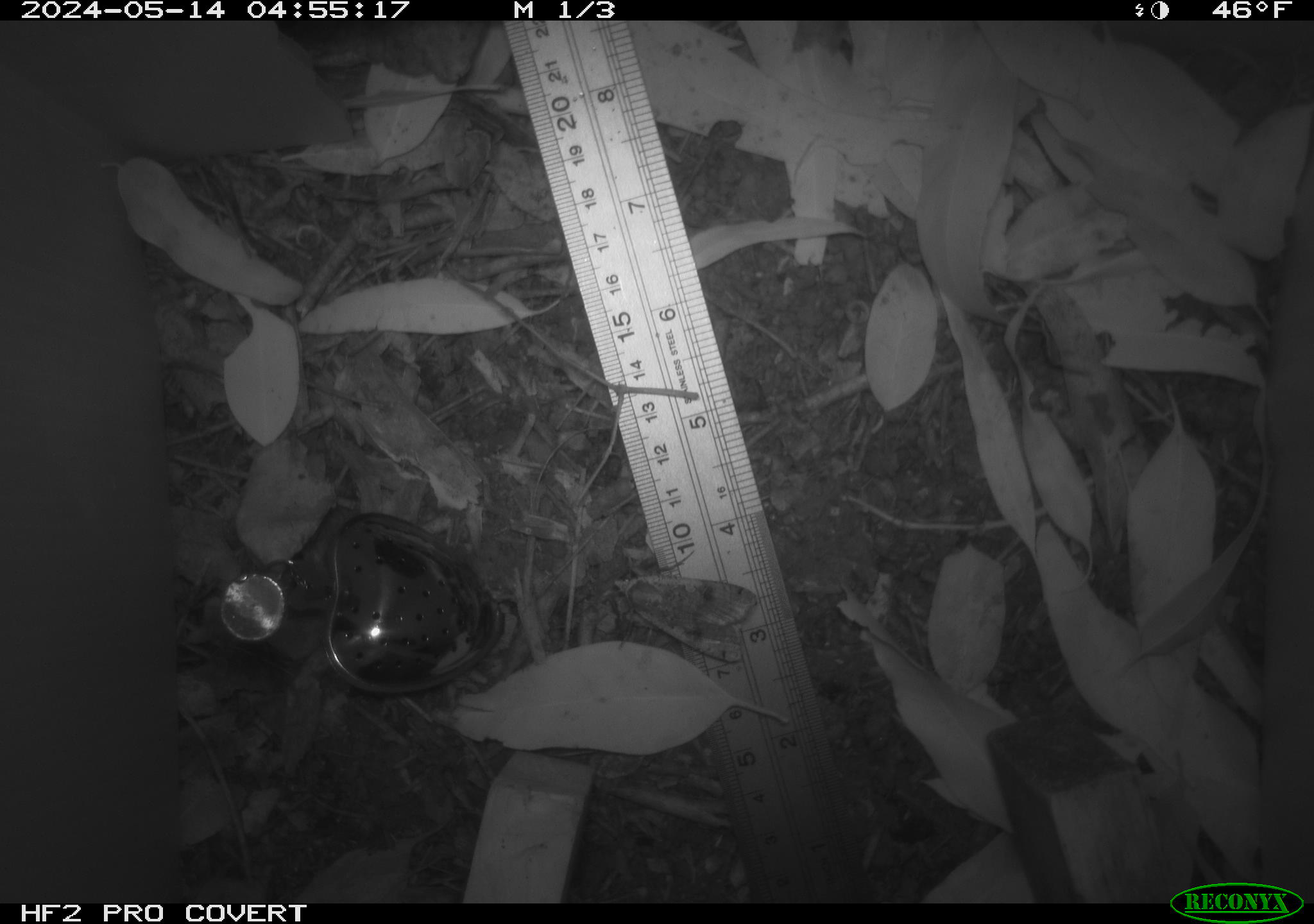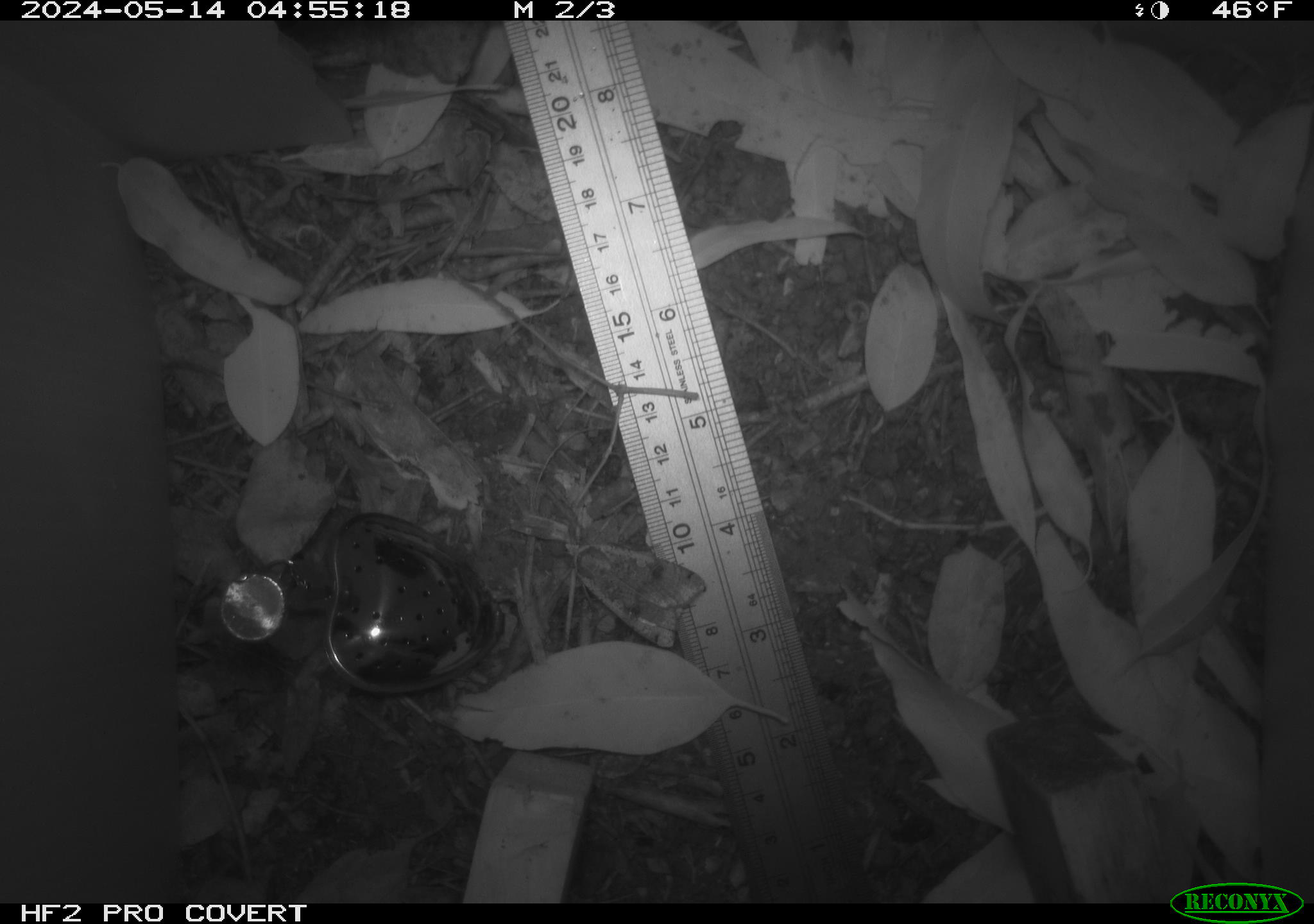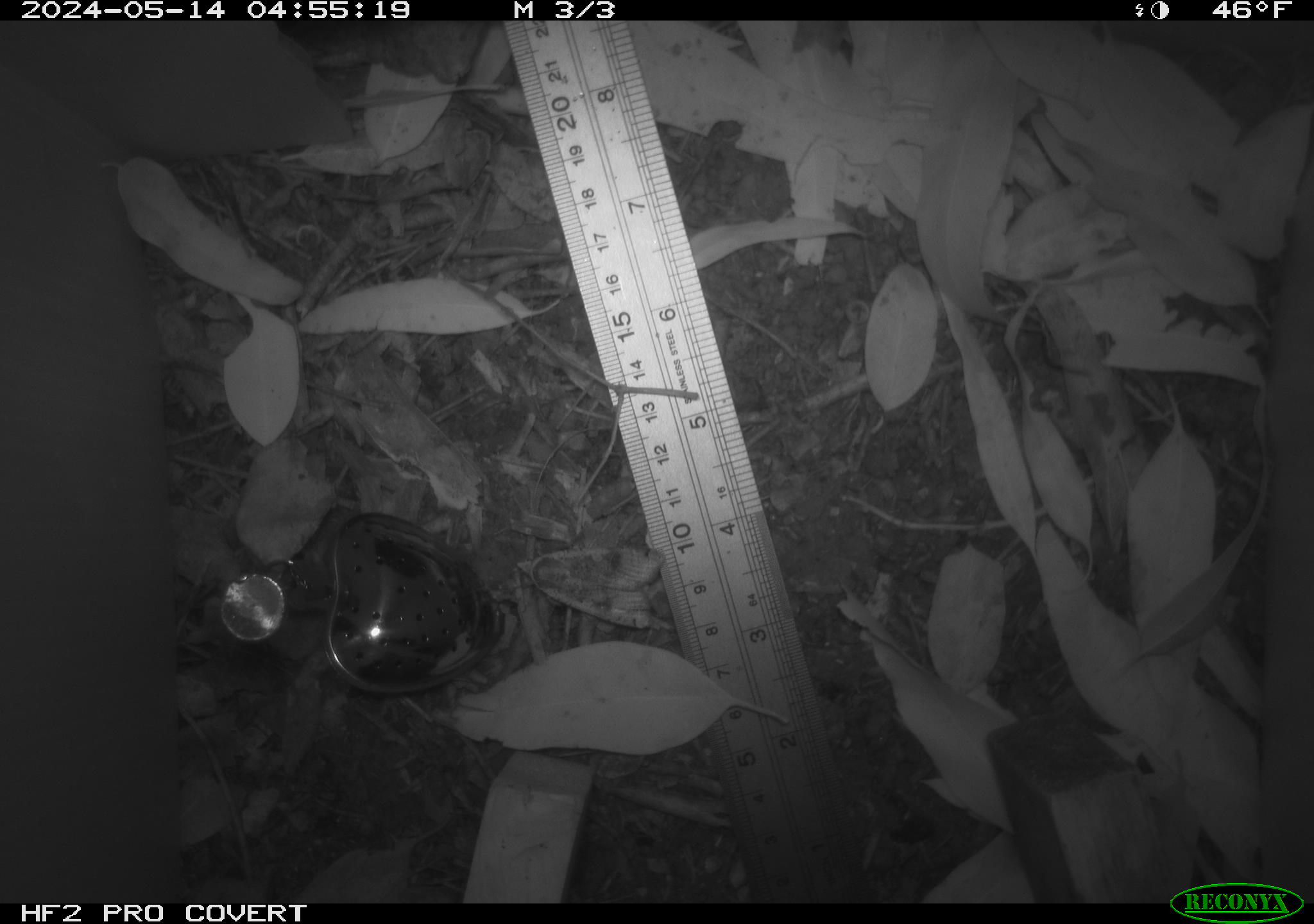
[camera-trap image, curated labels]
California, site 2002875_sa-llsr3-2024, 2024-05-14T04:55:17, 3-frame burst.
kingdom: Animalia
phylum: Arthropoda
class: Insecta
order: Lepidoptera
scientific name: Lepidoptera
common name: butterflies and moths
Butterflies and moths (Lepidoptera).